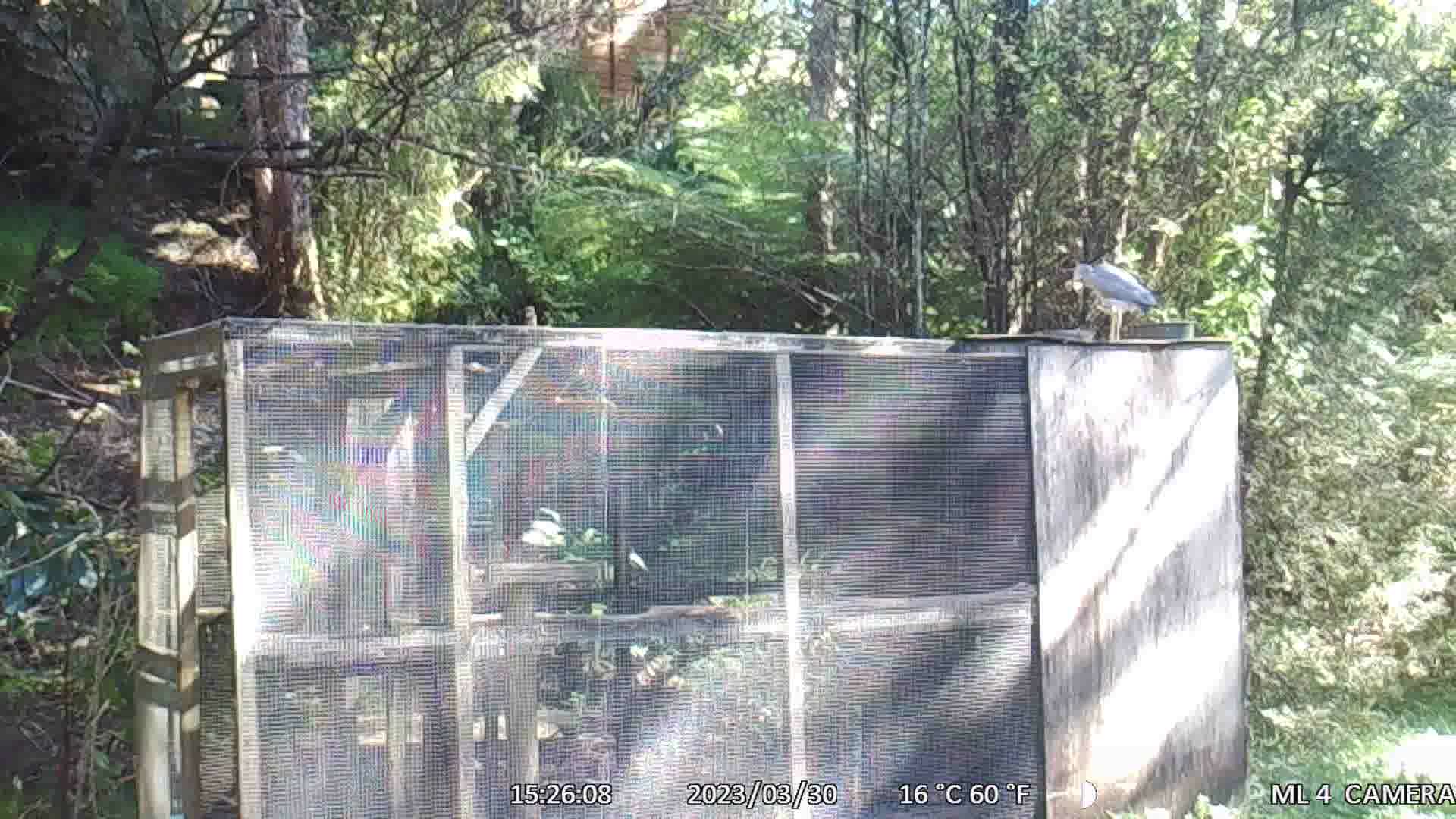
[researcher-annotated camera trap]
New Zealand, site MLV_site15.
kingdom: Animalia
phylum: Chordata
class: Aves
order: Pelecaniformes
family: Ardeidae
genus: Egretta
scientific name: Egretta novaehollandiae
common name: white-faced heron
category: white faced heron